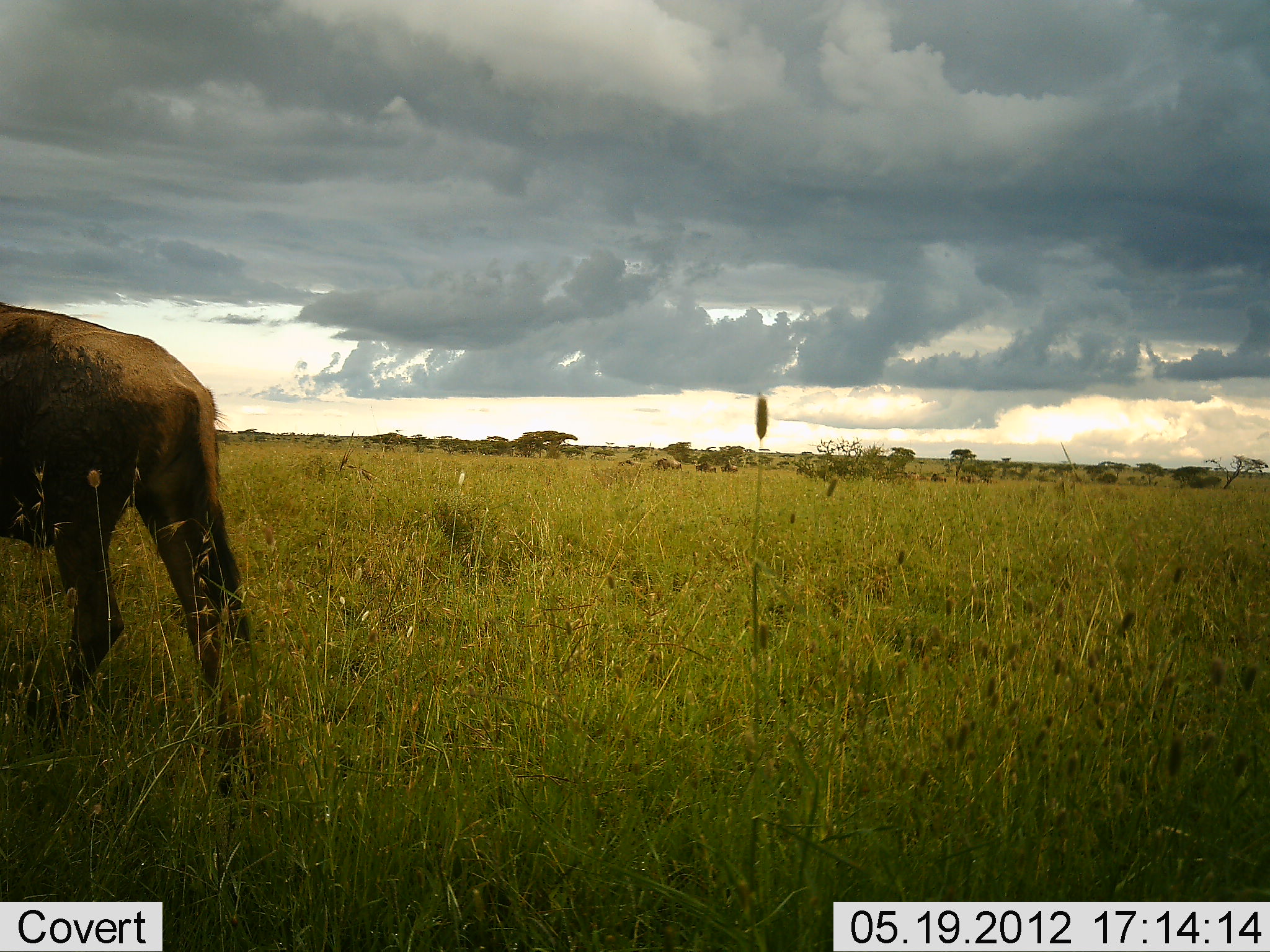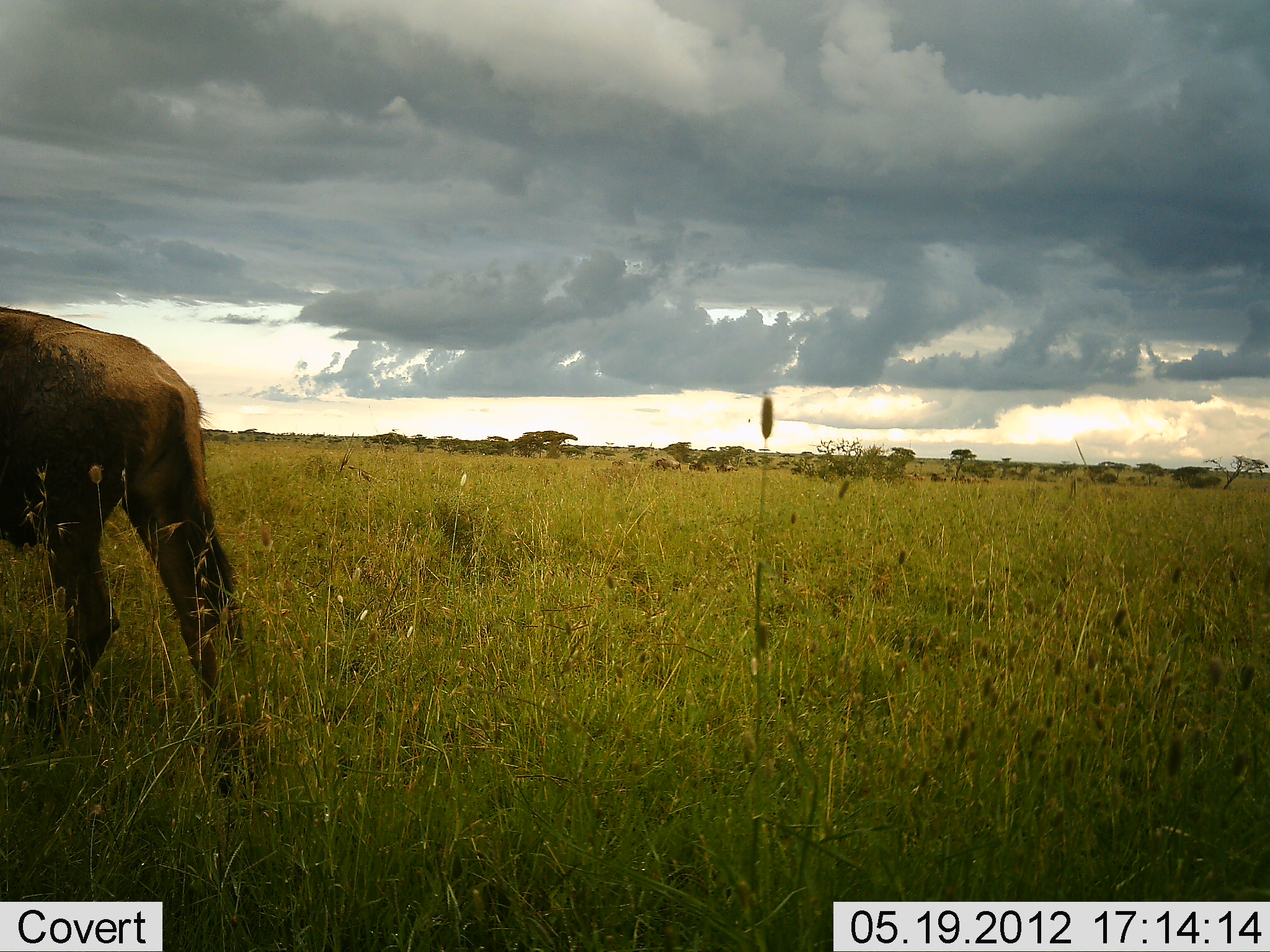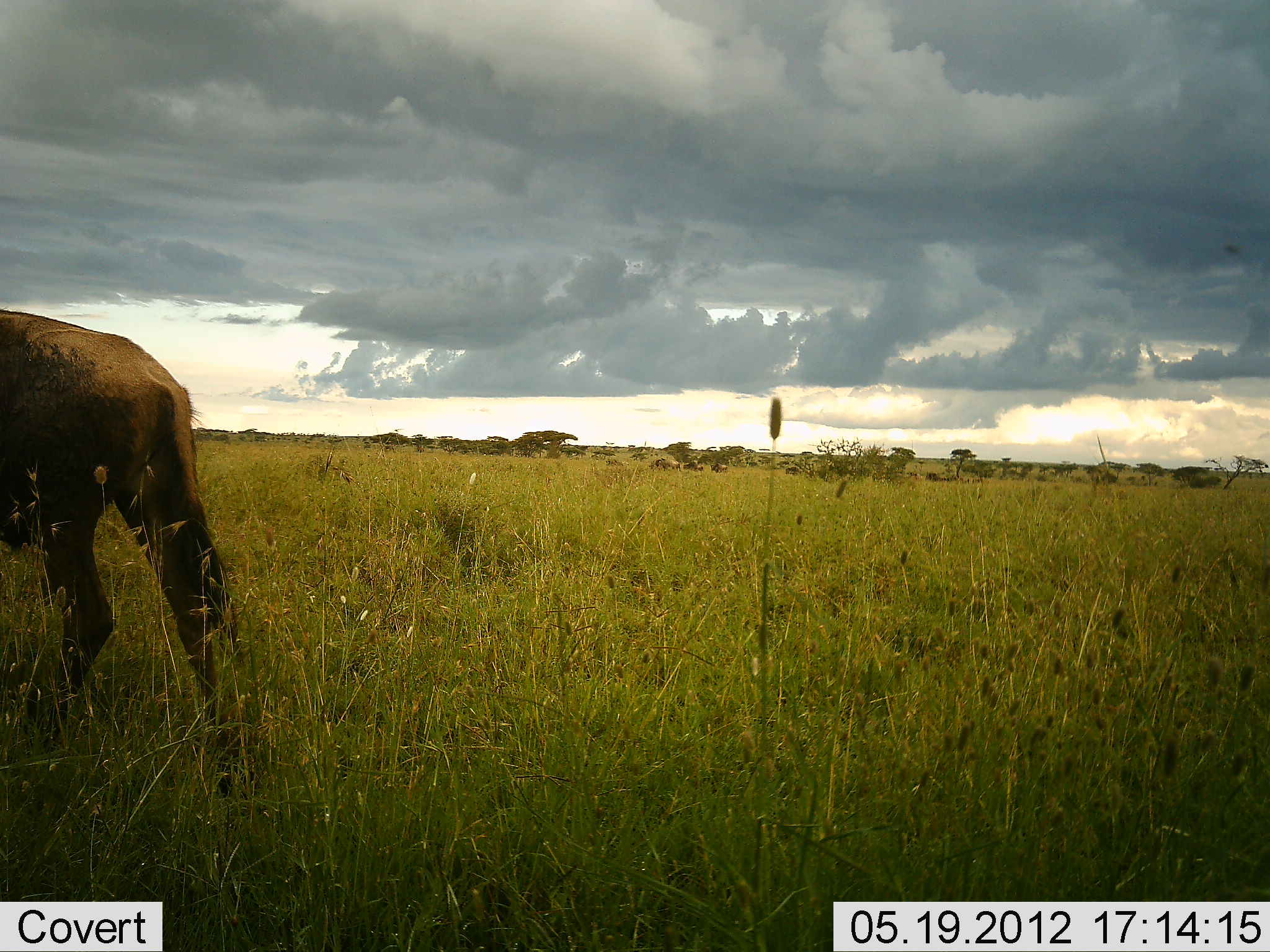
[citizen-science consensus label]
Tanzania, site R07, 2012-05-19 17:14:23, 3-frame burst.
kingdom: Animalia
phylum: Chordata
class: Mammalia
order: Artiodactyla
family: Bovidae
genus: Connochaetes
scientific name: Connochaetes taurinus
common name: blue wildebeest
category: wildebeest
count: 1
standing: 60%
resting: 10%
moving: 40%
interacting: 0%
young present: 0%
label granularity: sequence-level